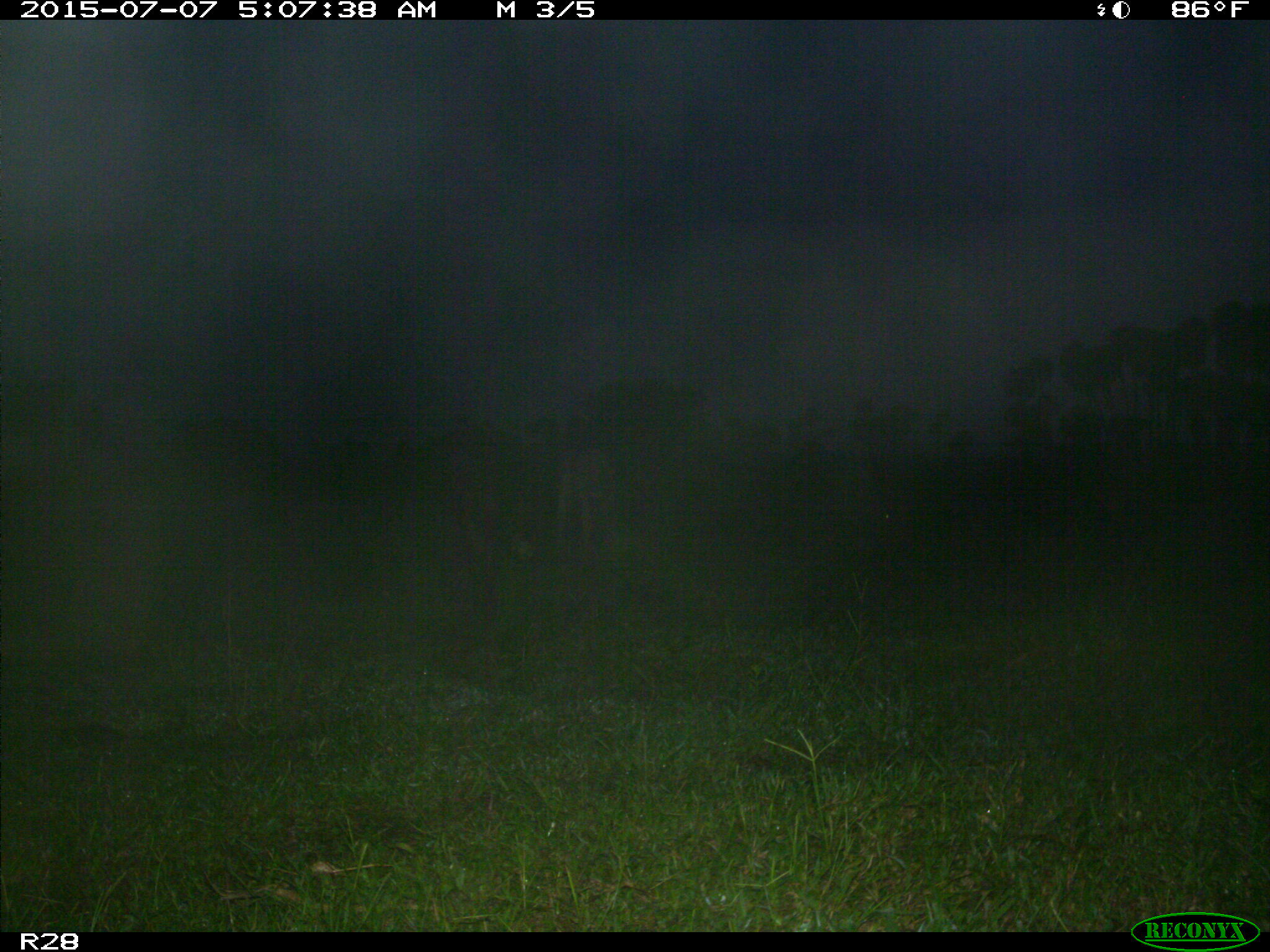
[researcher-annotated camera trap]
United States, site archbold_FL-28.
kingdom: Animalia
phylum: Chordata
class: Mammalia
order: Artiodactyla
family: Bovidae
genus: Bos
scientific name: Bos taurus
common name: domestic cow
Bos taurus (domestic cow).